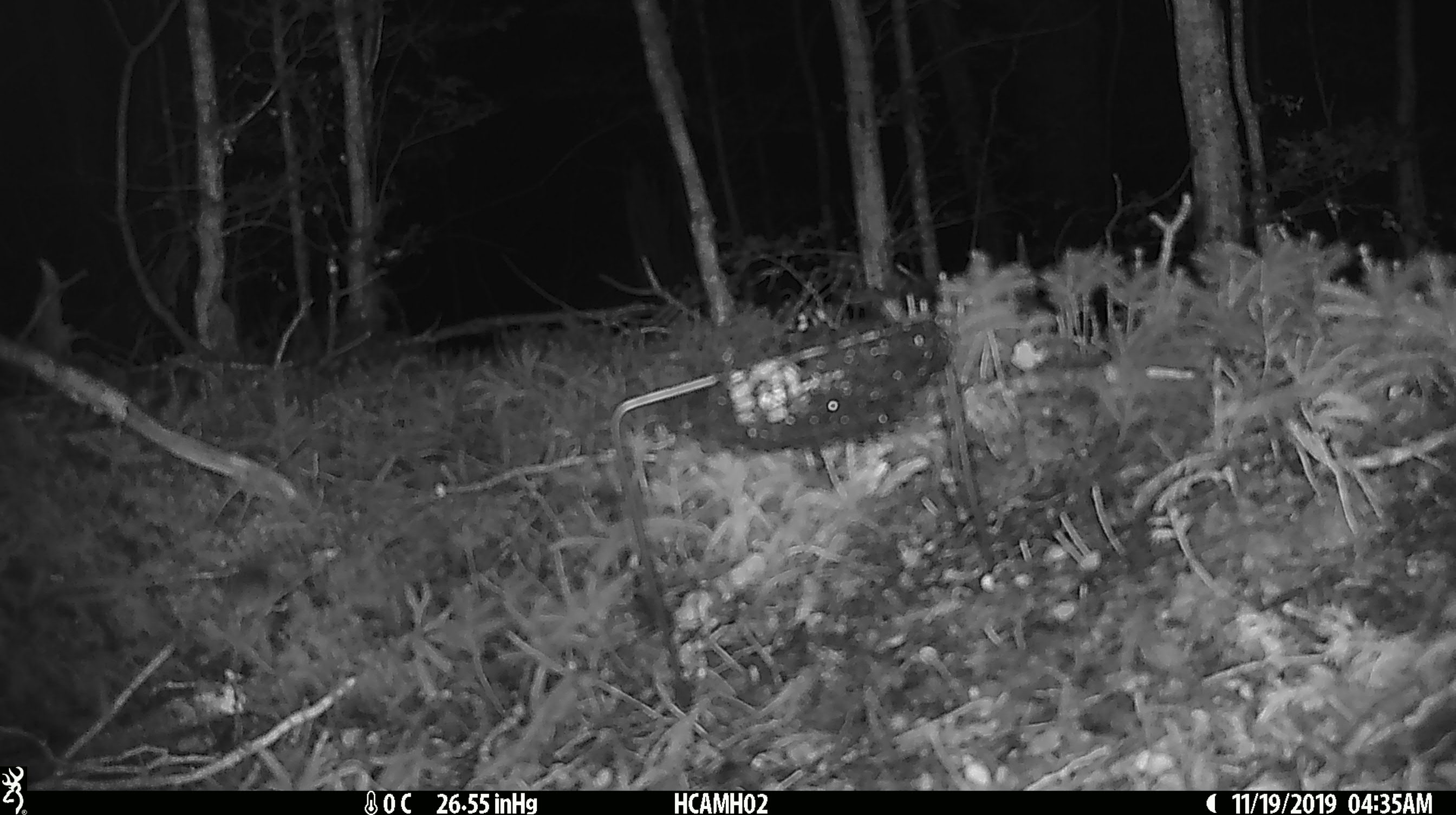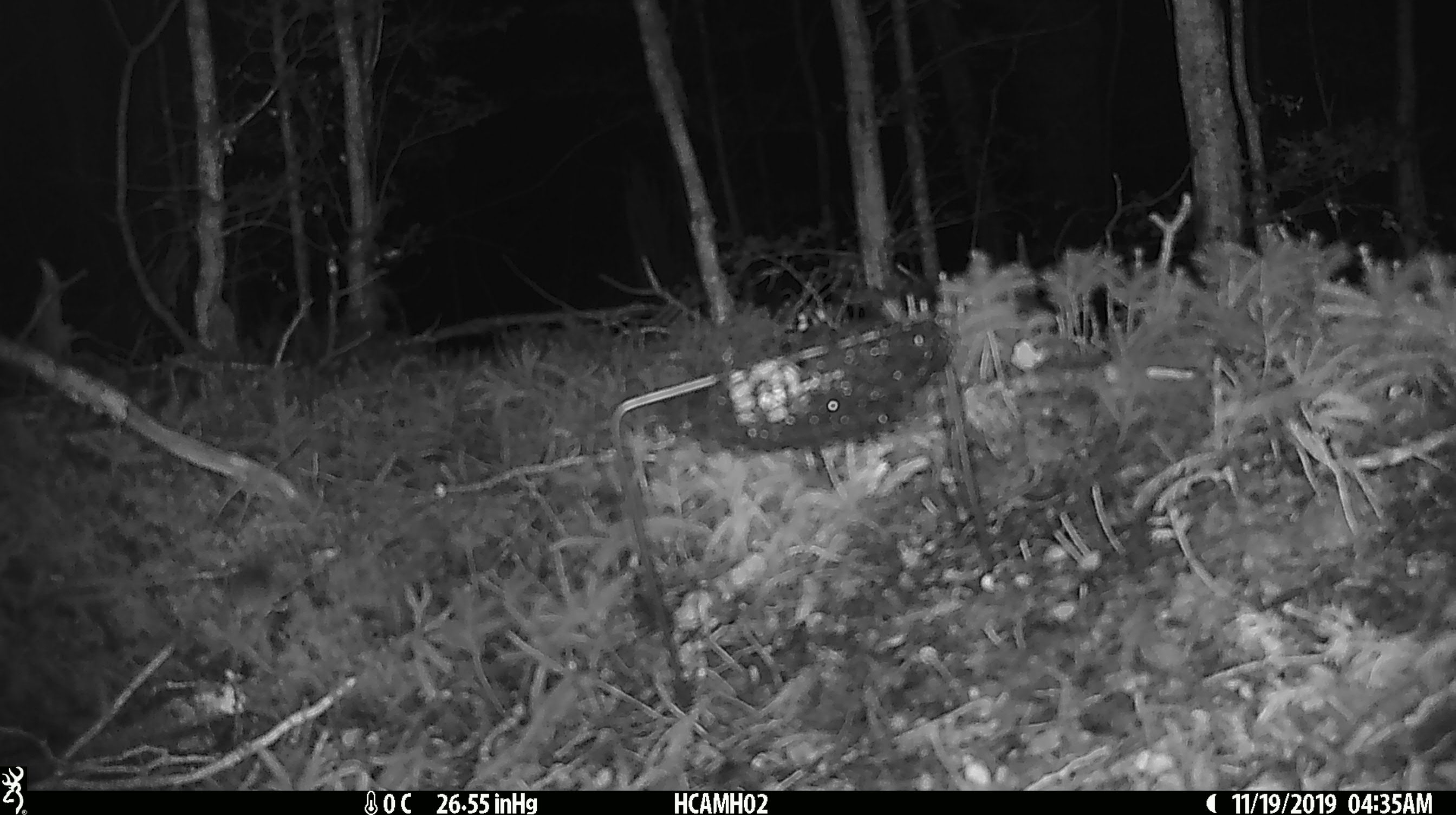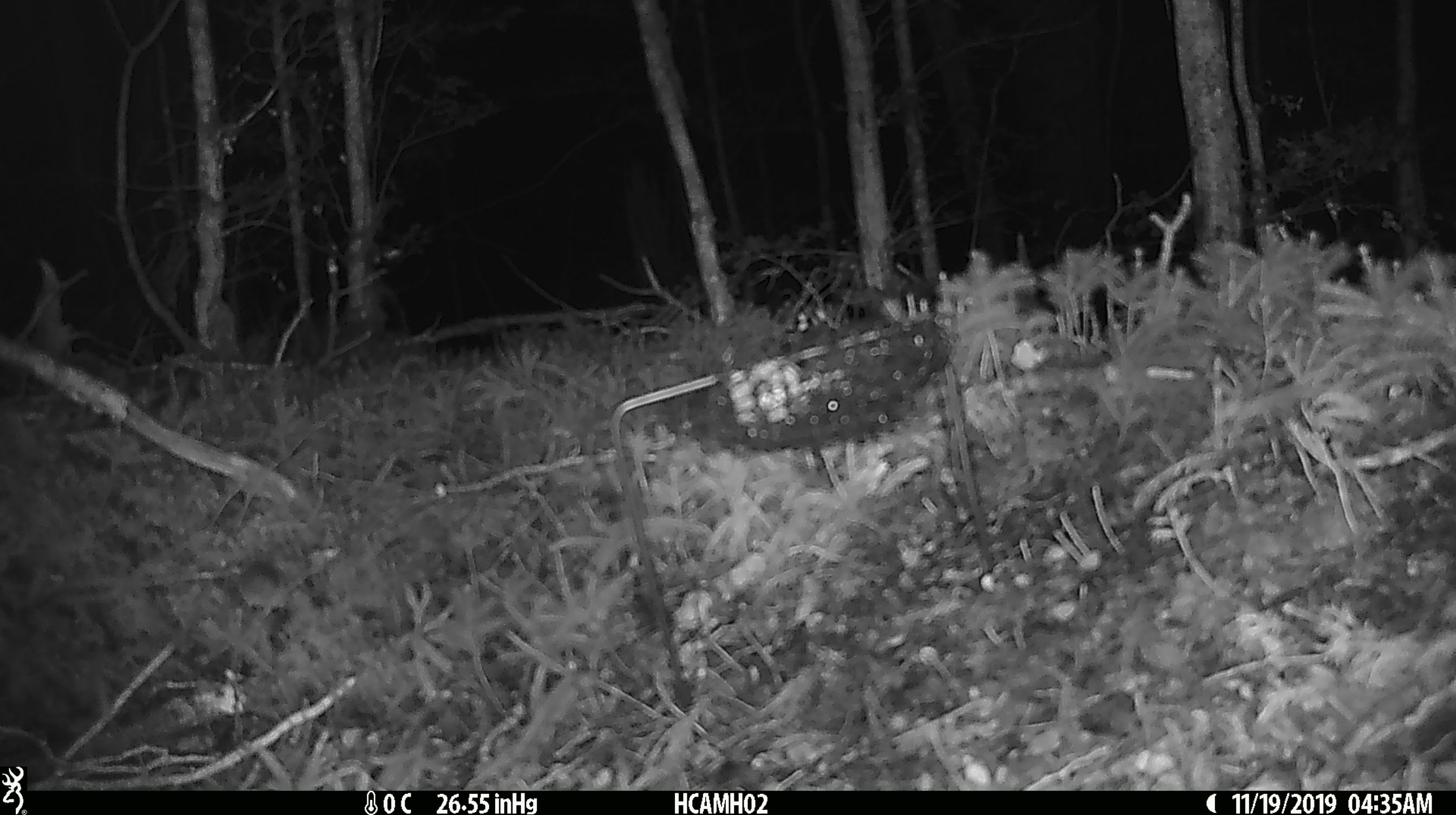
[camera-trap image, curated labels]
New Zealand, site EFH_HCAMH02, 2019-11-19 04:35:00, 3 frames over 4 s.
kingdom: Animalia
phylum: Chordata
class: Mammalia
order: Rodentia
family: Muridae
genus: Mus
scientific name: Mus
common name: mouse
Mouse (Mus).